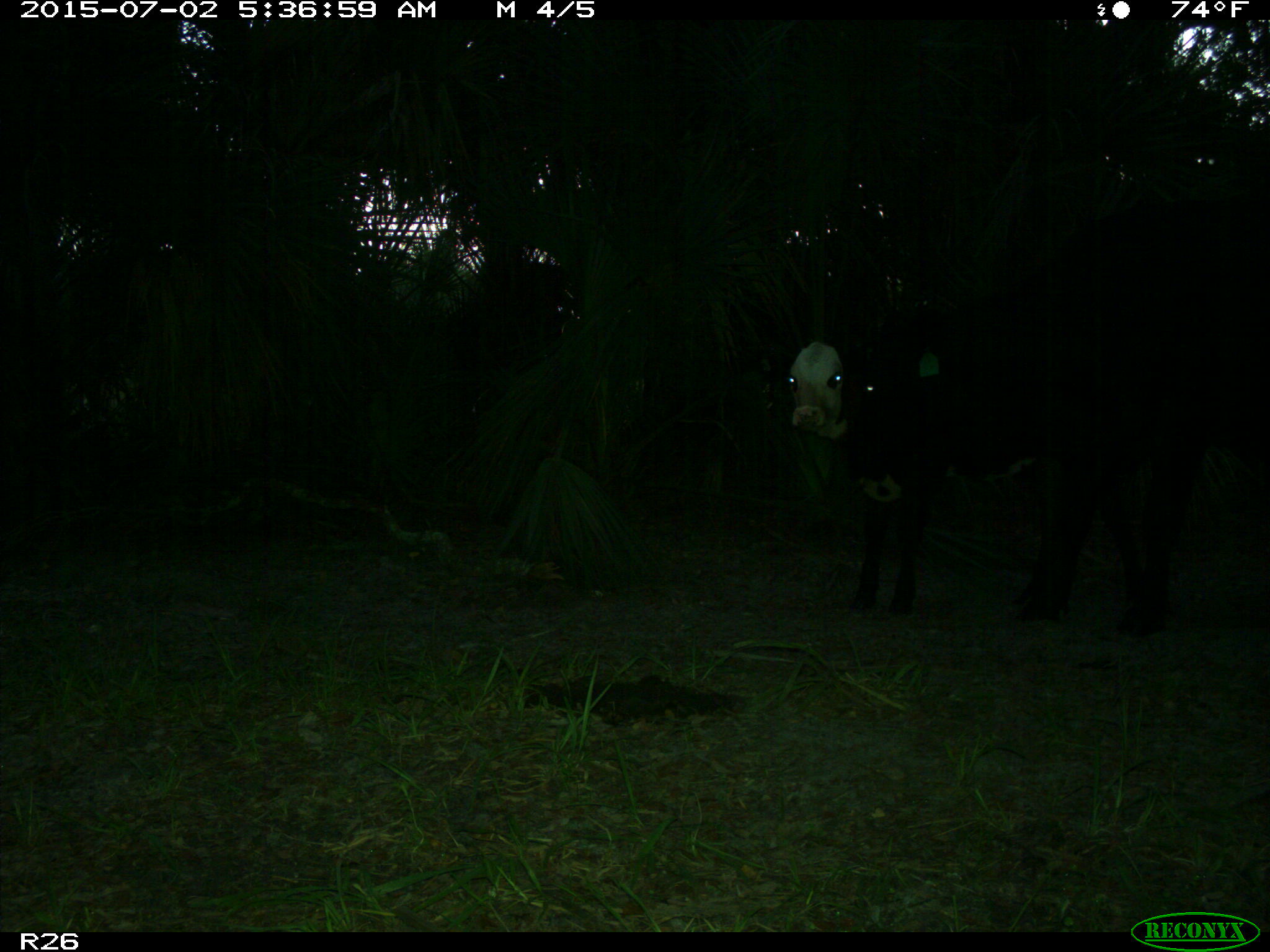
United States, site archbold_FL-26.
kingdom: Animalia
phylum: Chordata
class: Mammalia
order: Artiodactyla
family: Bovidae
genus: Bos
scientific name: Bos taurus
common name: domestic cow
Bos taurus (domestic cow).